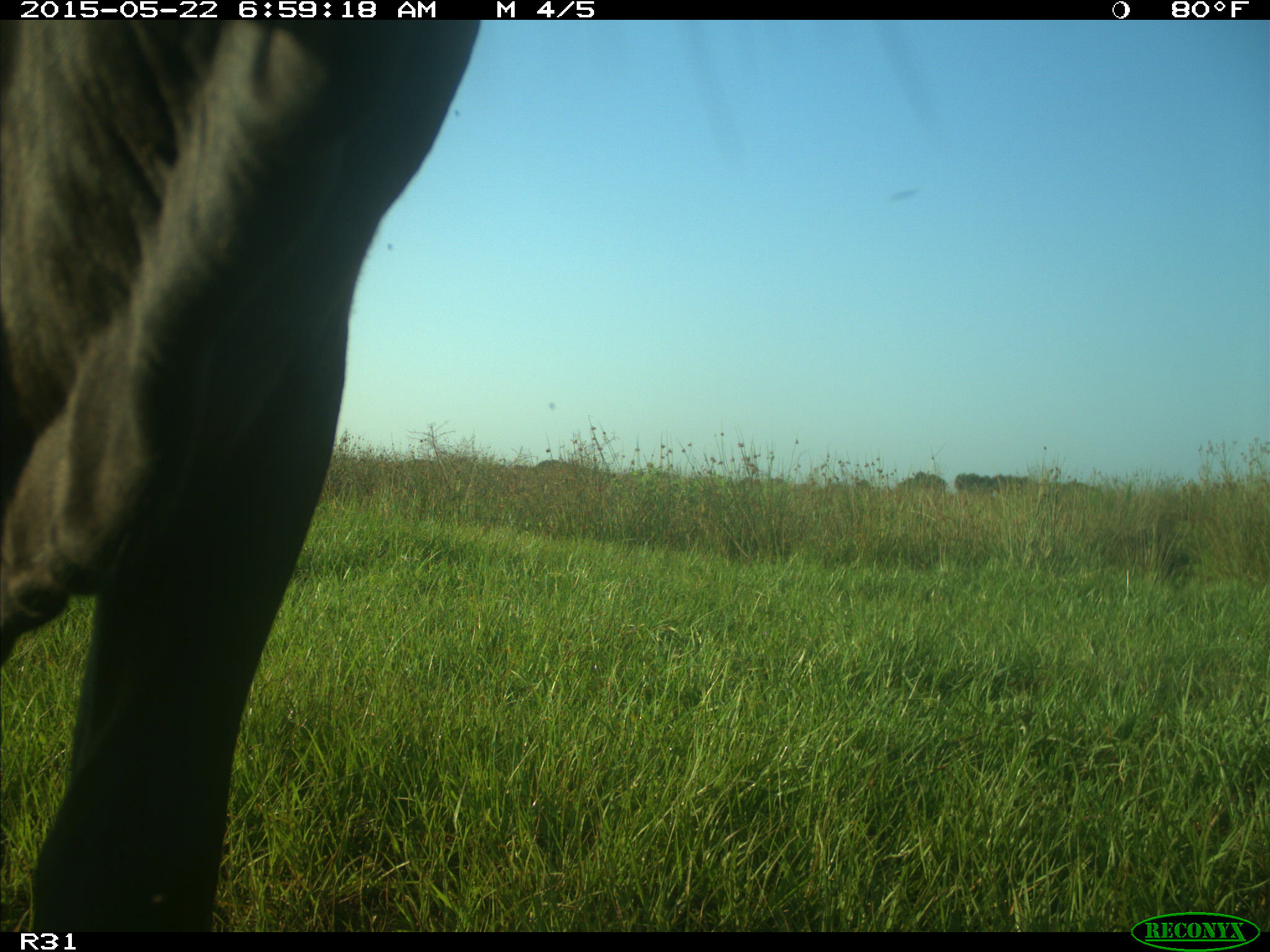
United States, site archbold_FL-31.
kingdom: Animalia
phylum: Chordata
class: Mammalia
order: Artiodactyla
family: Bovidae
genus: Bos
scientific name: Bos taurus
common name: domestic cow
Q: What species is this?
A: Bos taurus (domestic cow).